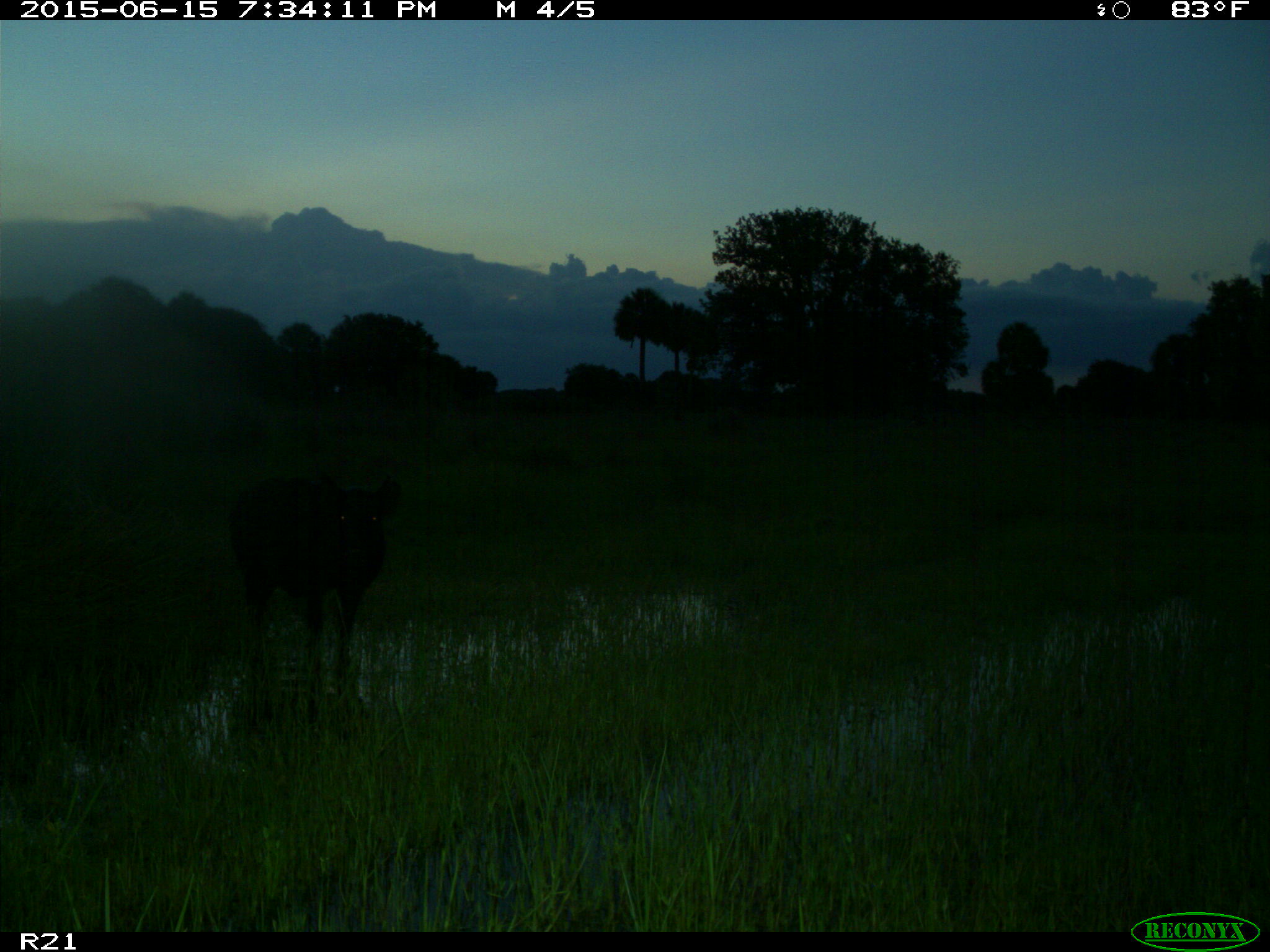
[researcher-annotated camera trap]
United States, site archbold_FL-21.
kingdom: Animalia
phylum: Chordata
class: Mammalia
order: Artiodactyla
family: Suidae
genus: Sus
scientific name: Sus scrofa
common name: wild boar